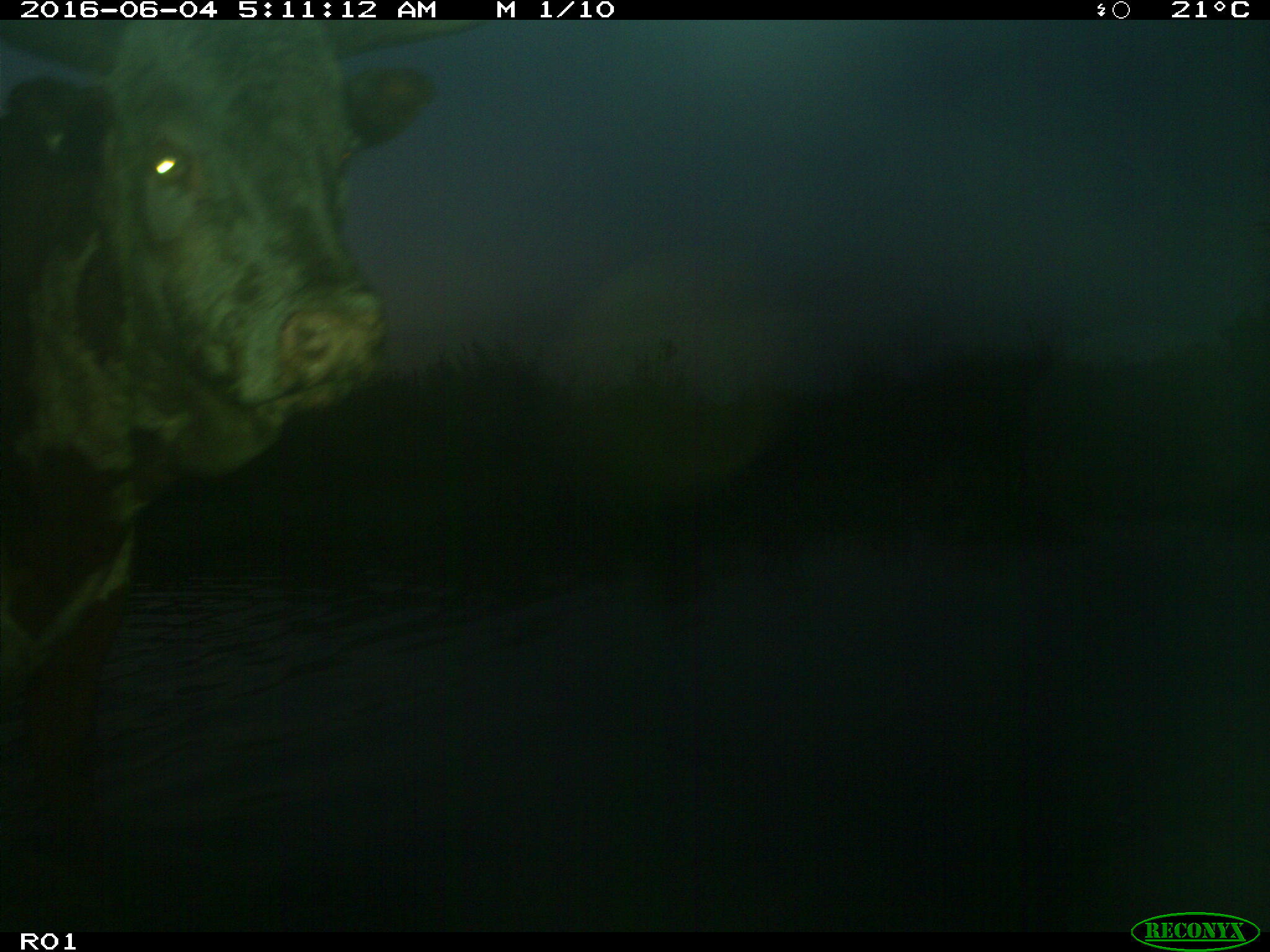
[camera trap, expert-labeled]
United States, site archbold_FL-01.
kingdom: Animalia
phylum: Chordata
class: Mammalia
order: Artiodactyla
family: Bovidae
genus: Bos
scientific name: Bos taurus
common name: domestic cow